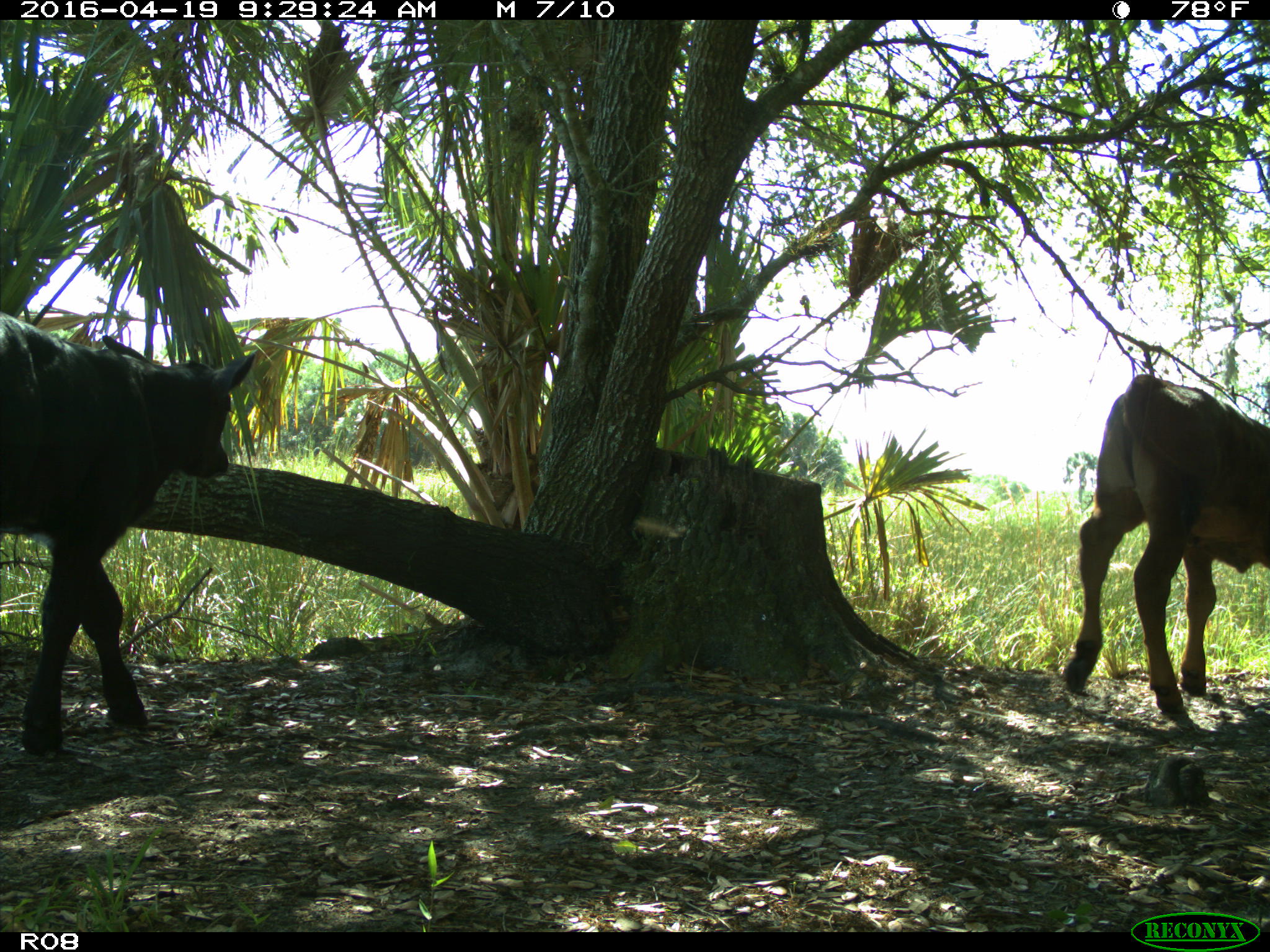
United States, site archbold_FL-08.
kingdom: Animalia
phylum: Chordata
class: Mammalia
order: Artiodactyla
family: Bovidae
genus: Bos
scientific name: Bos taurus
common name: domestic cow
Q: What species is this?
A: Bos taurus (domestic cow).